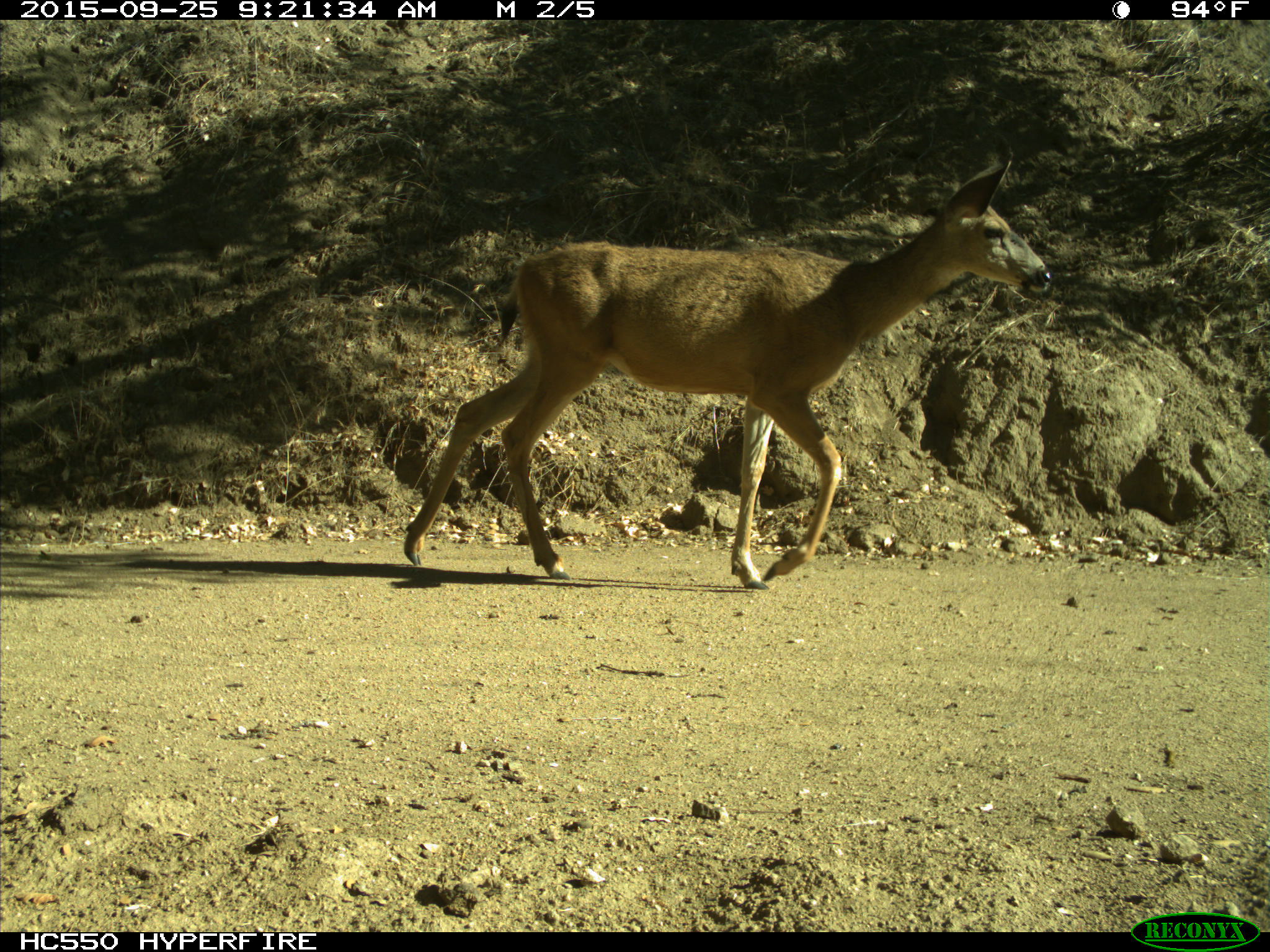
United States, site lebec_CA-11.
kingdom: Animalia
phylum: Chordata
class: Mammalia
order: Artiodactyla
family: Cervidae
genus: Odocoileus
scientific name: Odocoileus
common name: deer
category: unidentified deer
Unidentified deer (deer) (Odocoileus).